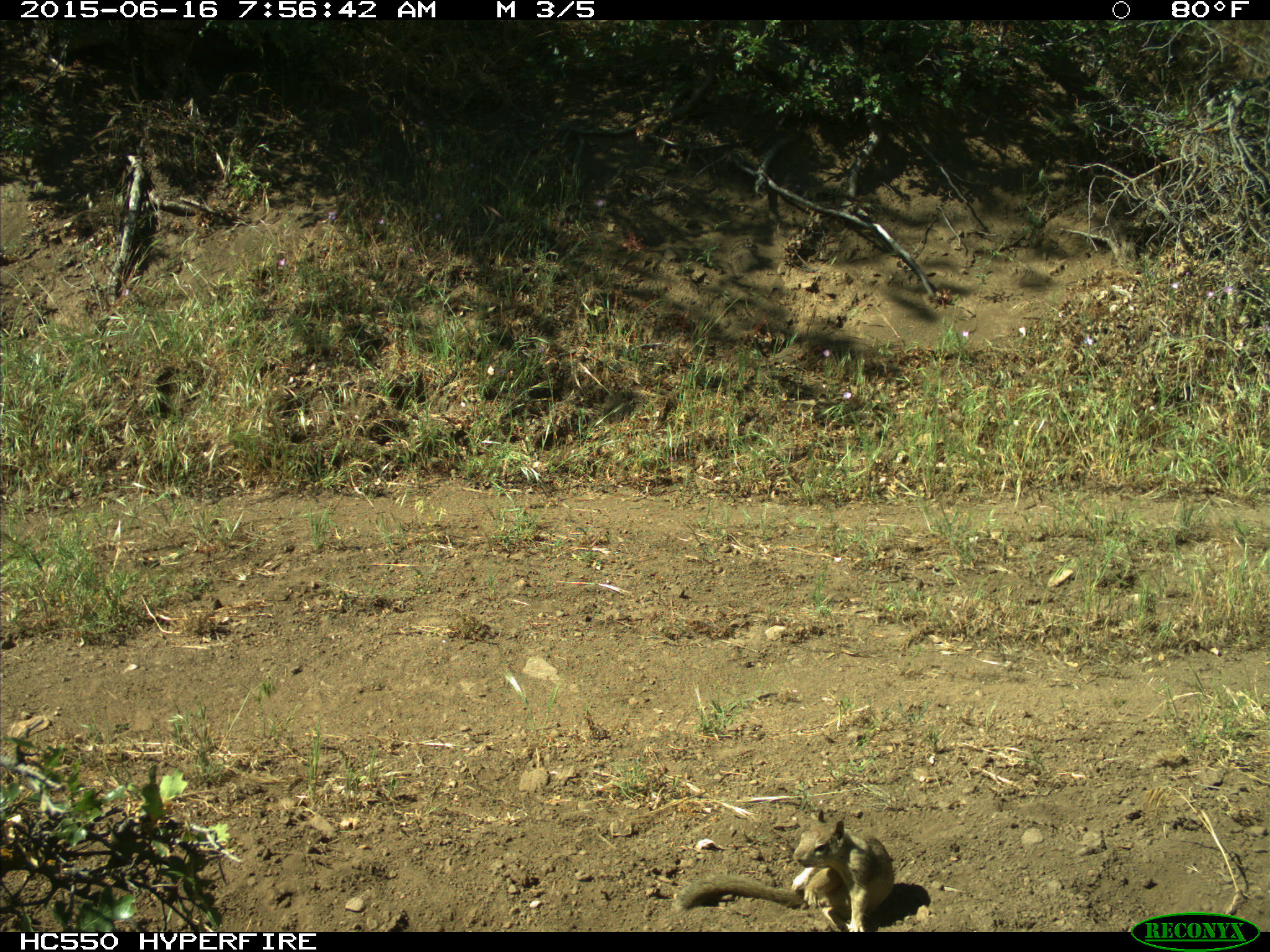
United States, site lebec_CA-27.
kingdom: Animalia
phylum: Chordata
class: Mammalia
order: Rodentia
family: Sciuridae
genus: Otospermophilus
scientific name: Otospermophilus beecheyi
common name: california ground squirrel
Otospermophilus beecheyi (california ground squirrel).